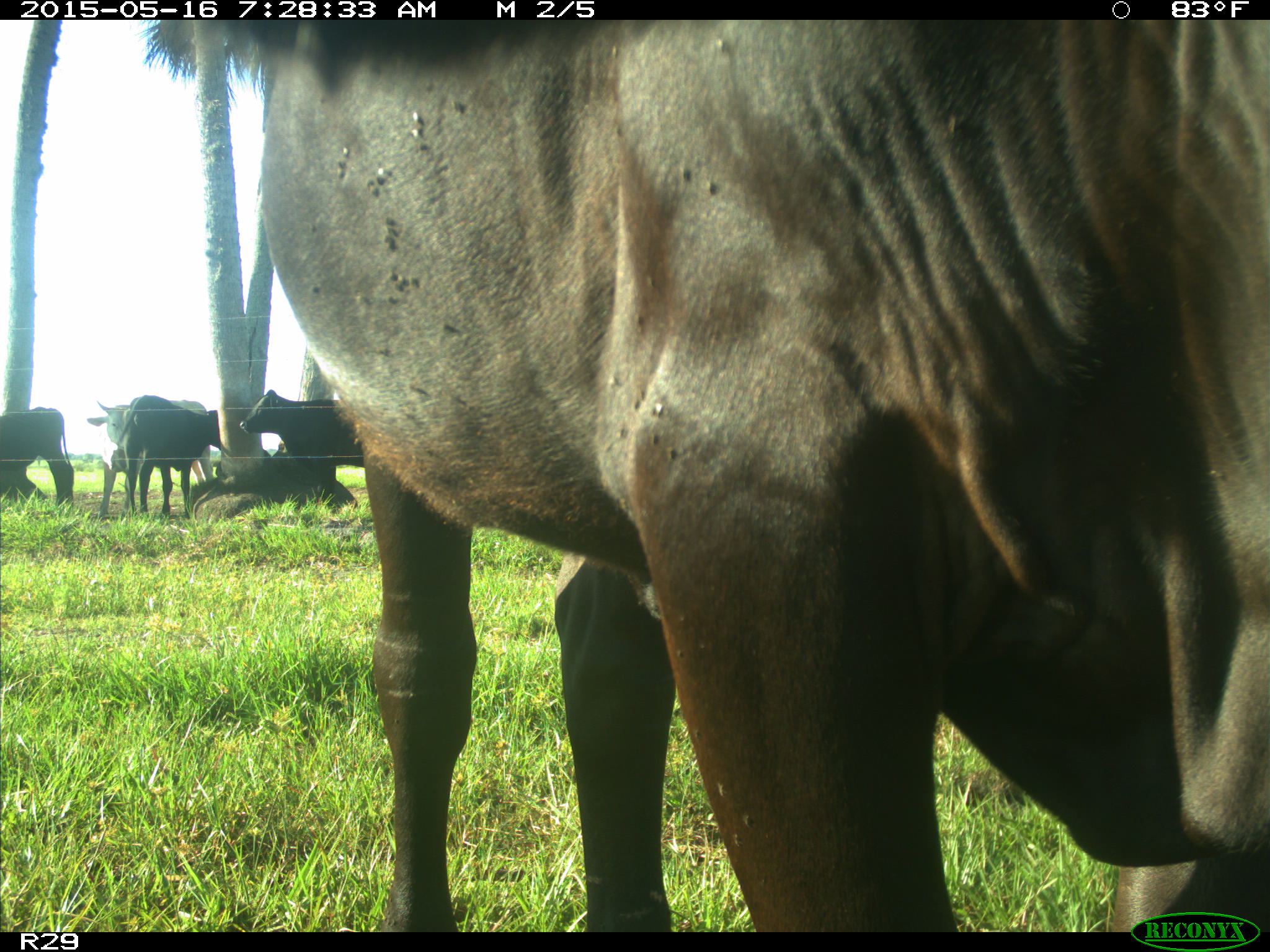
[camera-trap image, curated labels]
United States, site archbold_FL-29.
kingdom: Animalia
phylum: Chordata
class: Mammalia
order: Artiodactyla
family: Bovidae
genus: Bos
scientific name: Bos taurus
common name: domestic cow